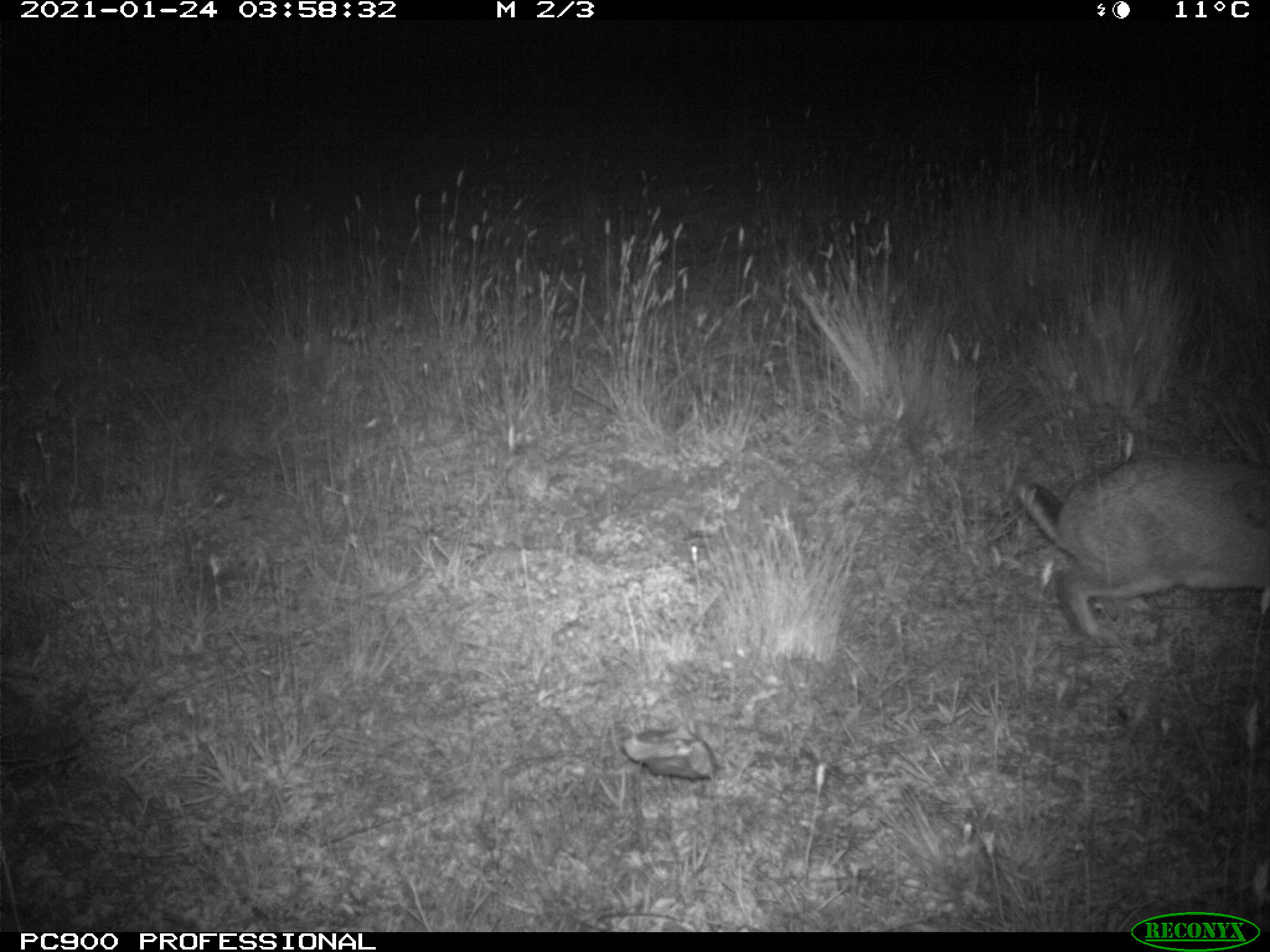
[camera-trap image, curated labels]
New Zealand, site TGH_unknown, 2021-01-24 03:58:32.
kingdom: Animalia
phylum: Chordata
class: Mammalia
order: Lagomorpha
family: Leporidae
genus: Oryctolagus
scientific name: Oryctolagus cuniculus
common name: european rabbit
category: rabbit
Rabbit (european rabbit) (Oryctolagus cuniculus).